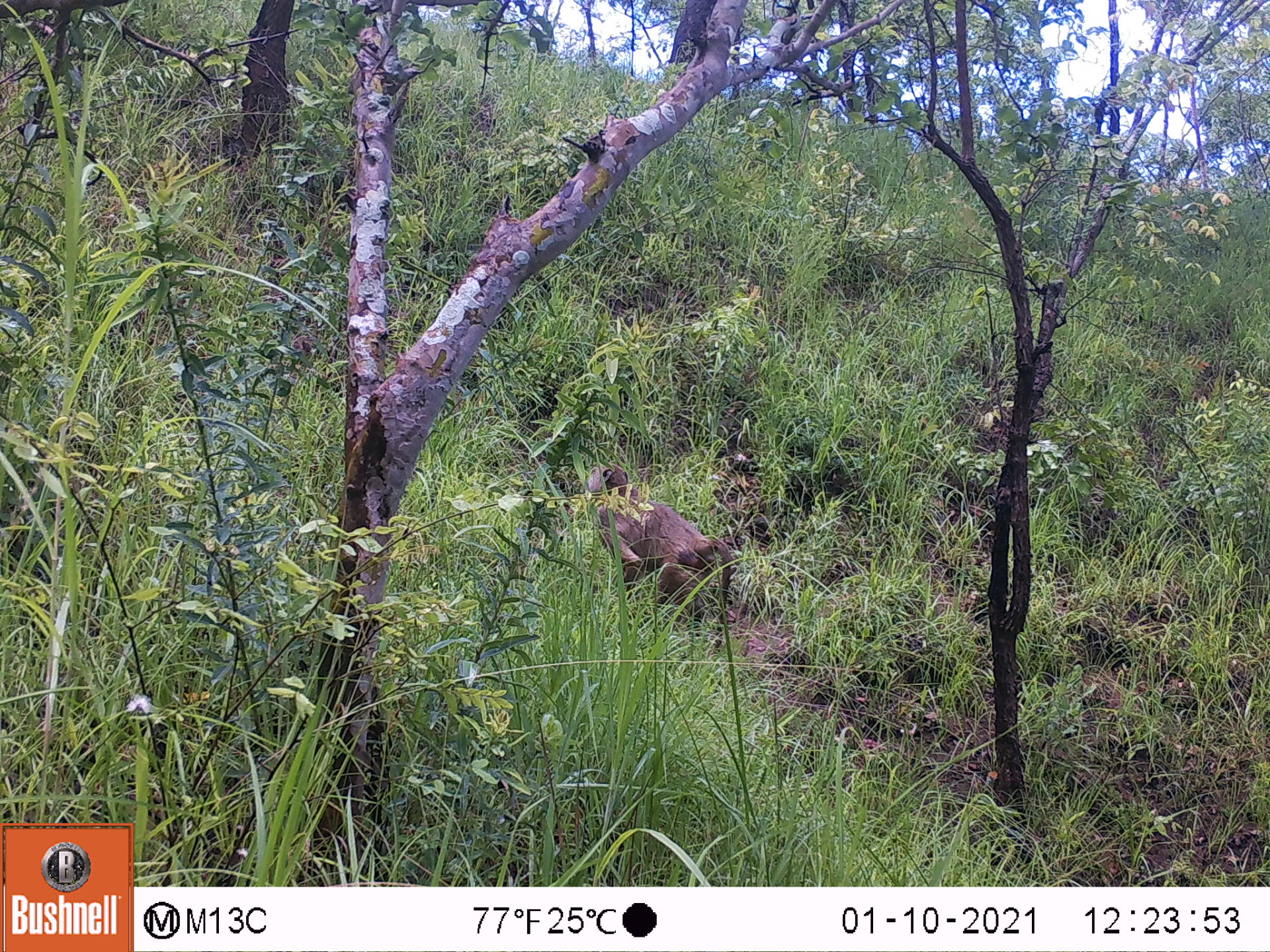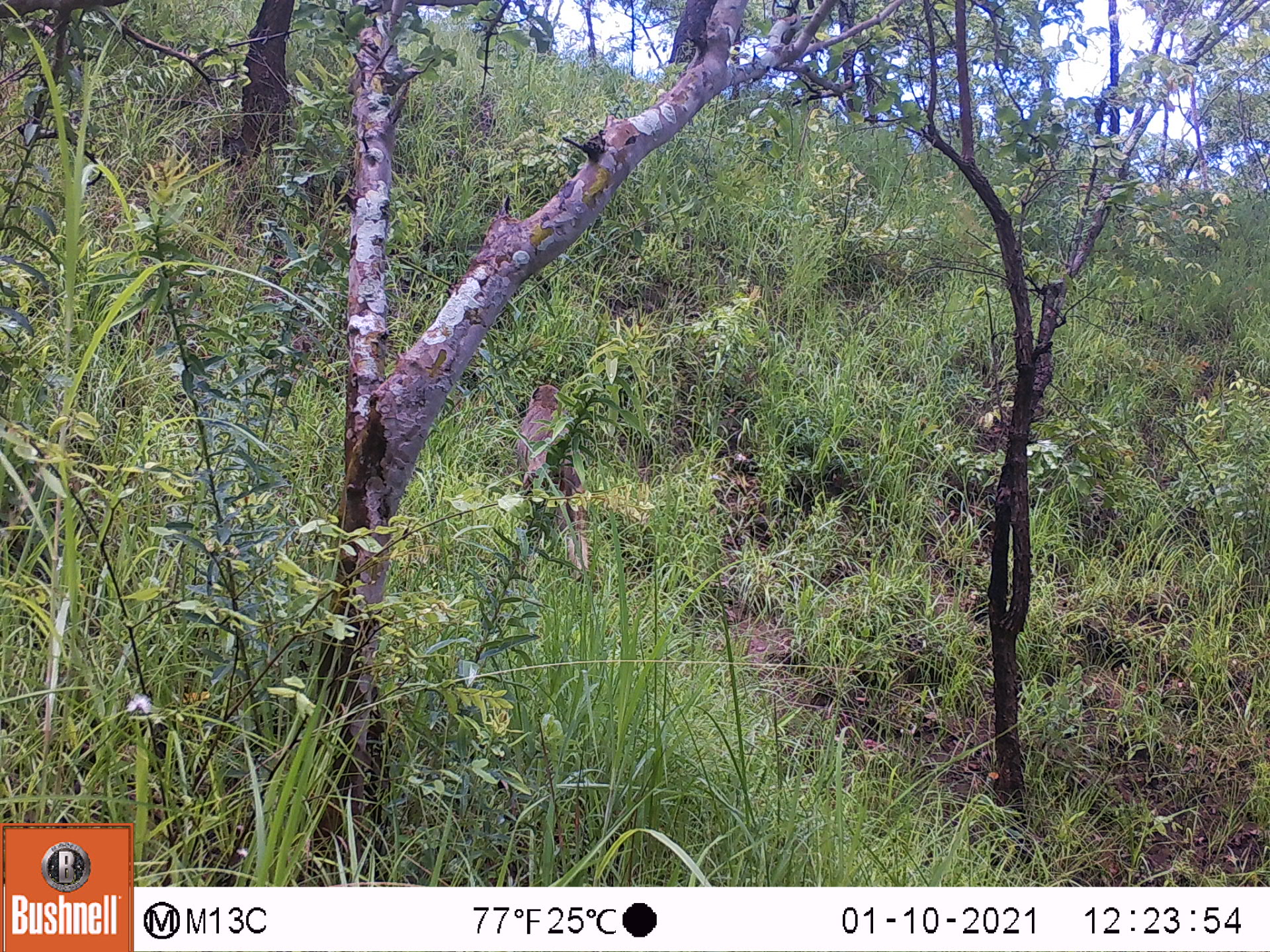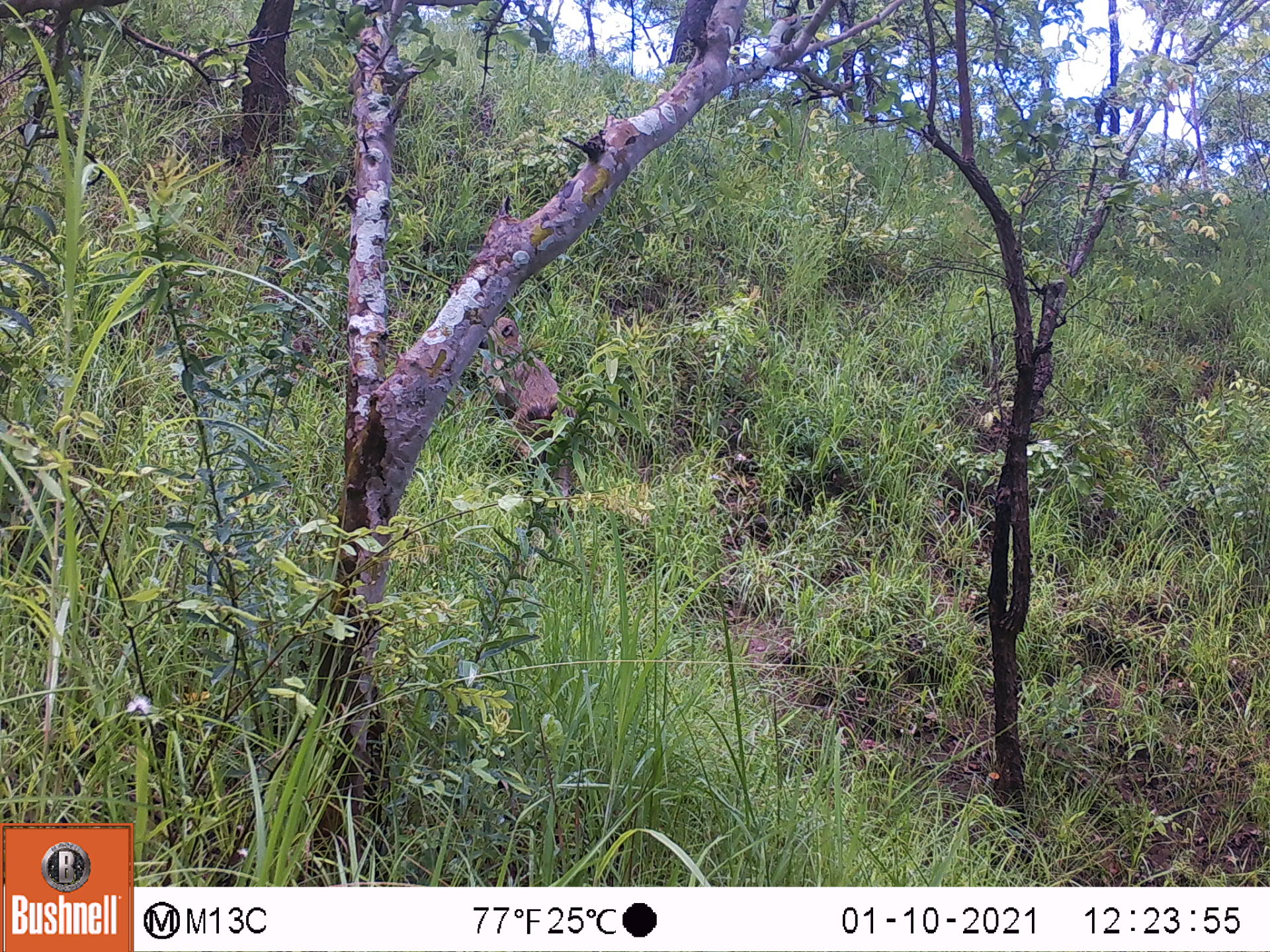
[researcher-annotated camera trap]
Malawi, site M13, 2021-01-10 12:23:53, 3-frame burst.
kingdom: Animalia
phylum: Chordata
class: Mammalia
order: Primates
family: Cercopithecidae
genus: Papio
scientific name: Papio cynocephalus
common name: yellow baboon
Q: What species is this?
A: Yellow baboon (Papio cynocephalus).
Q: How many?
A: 1.